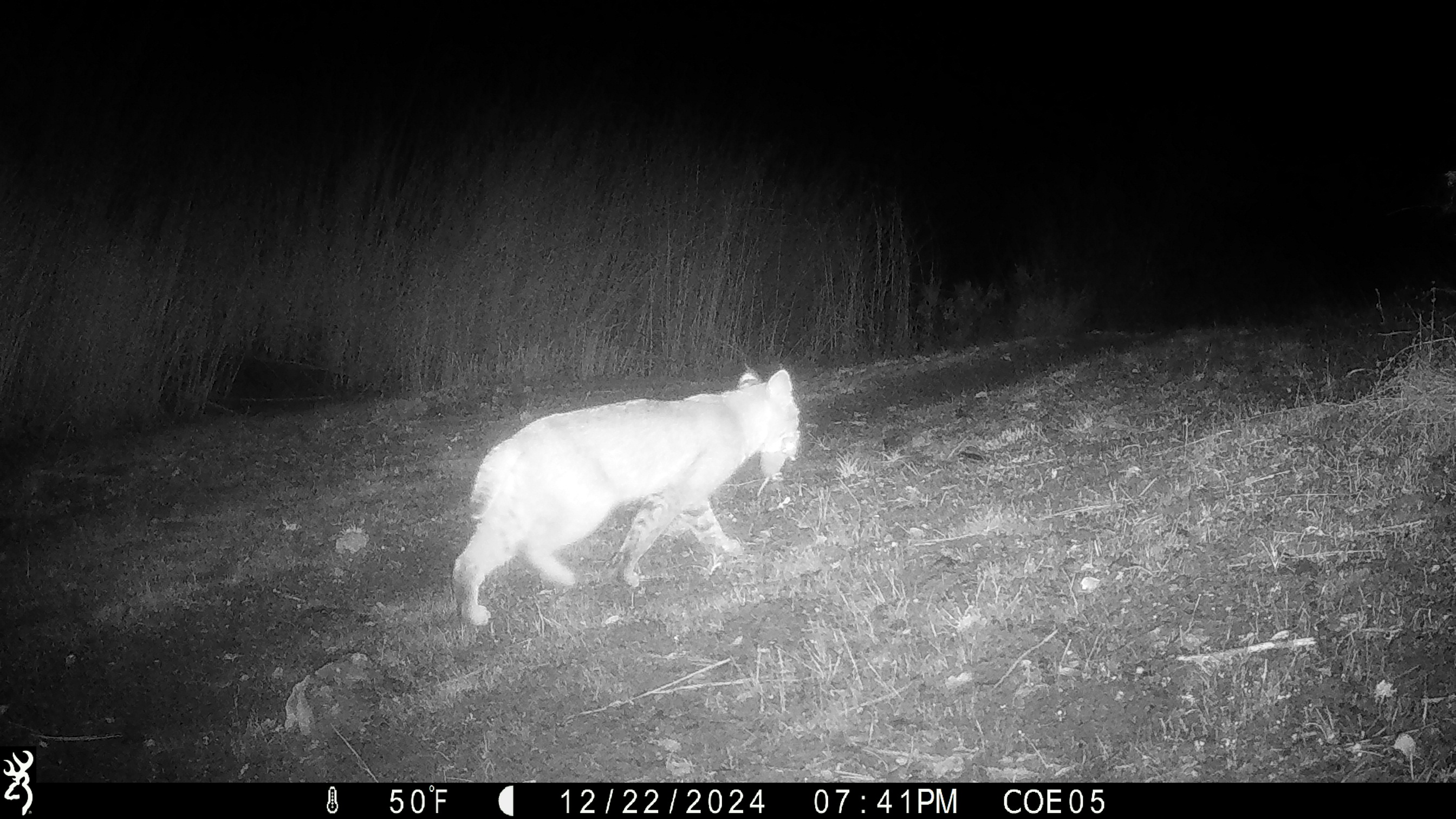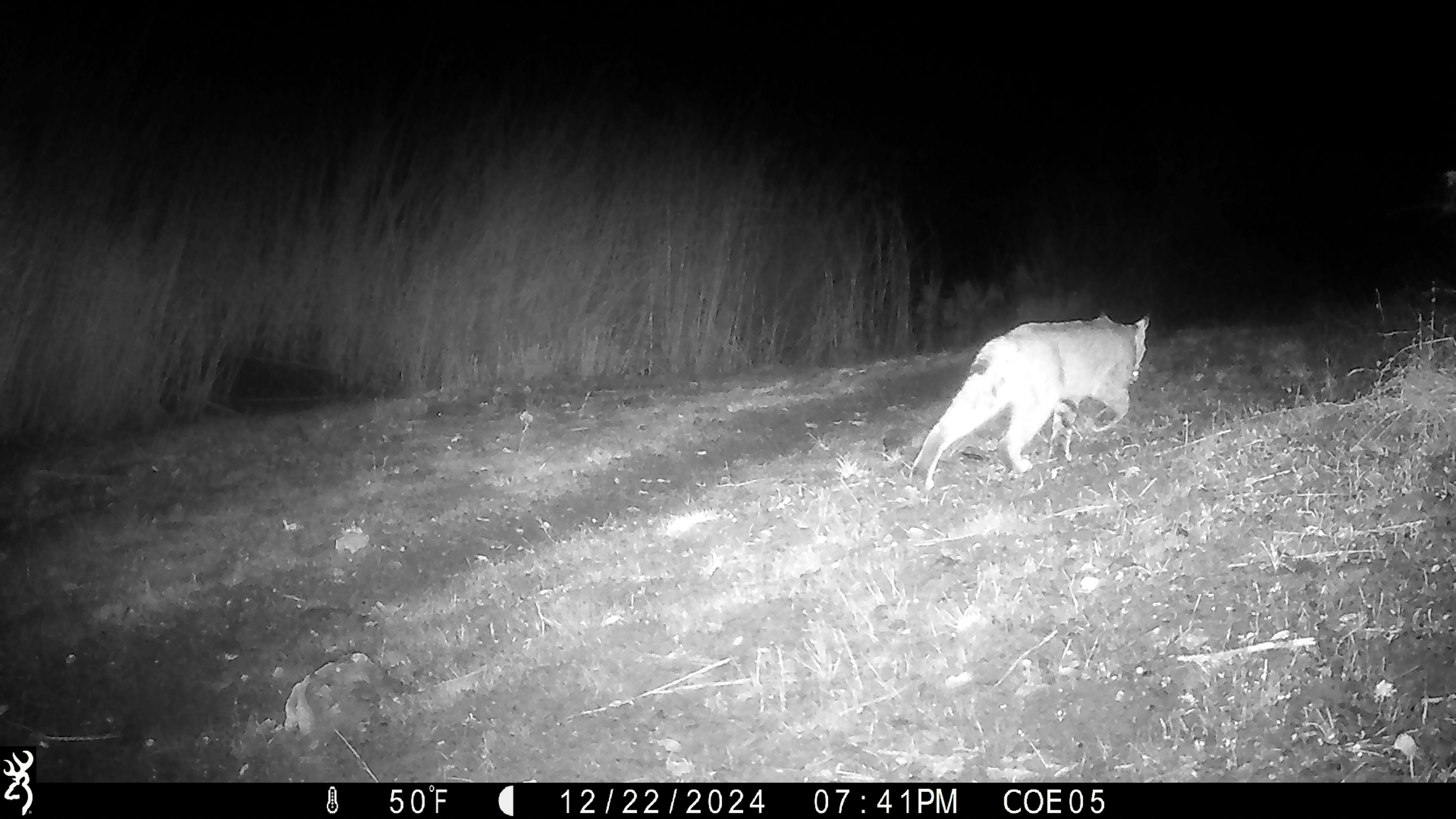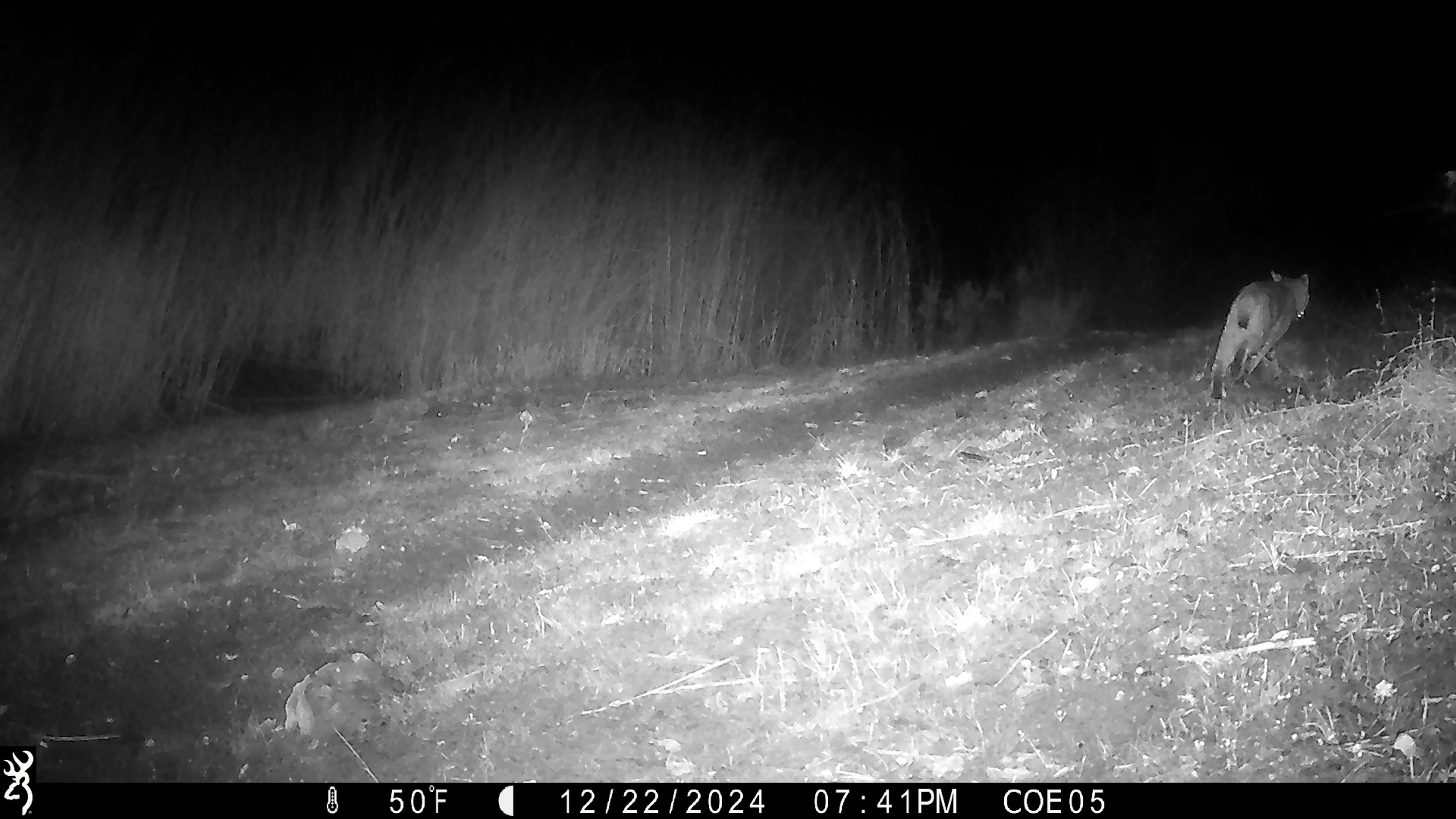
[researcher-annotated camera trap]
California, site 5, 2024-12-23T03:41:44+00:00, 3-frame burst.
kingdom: Animalia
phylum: Chordata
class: Mammalia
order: Carnivora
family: Felidae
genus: Lynx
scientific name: Lynx rufus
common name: bobcat